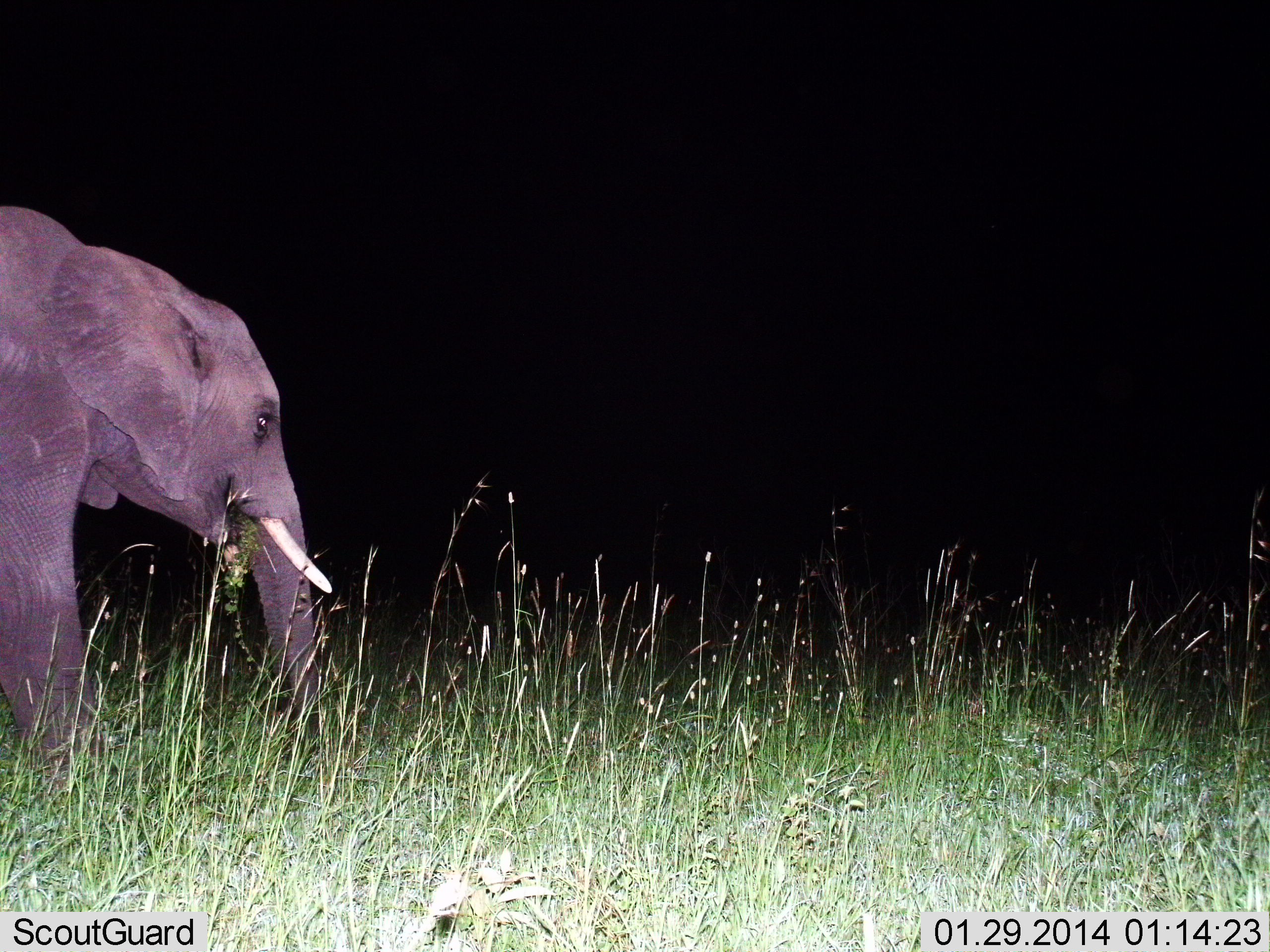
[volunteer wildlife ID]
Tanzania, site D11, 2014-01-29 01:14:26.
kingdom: Animalia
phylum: Chordata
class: Mammalia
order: Proboscidea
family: Elephantidae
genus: Loxodonta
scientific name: Loxodonta africana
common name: african bush elephant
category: elephant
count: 1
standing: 30%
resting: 0%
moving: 30%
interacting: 0%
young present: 0%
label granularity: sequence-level